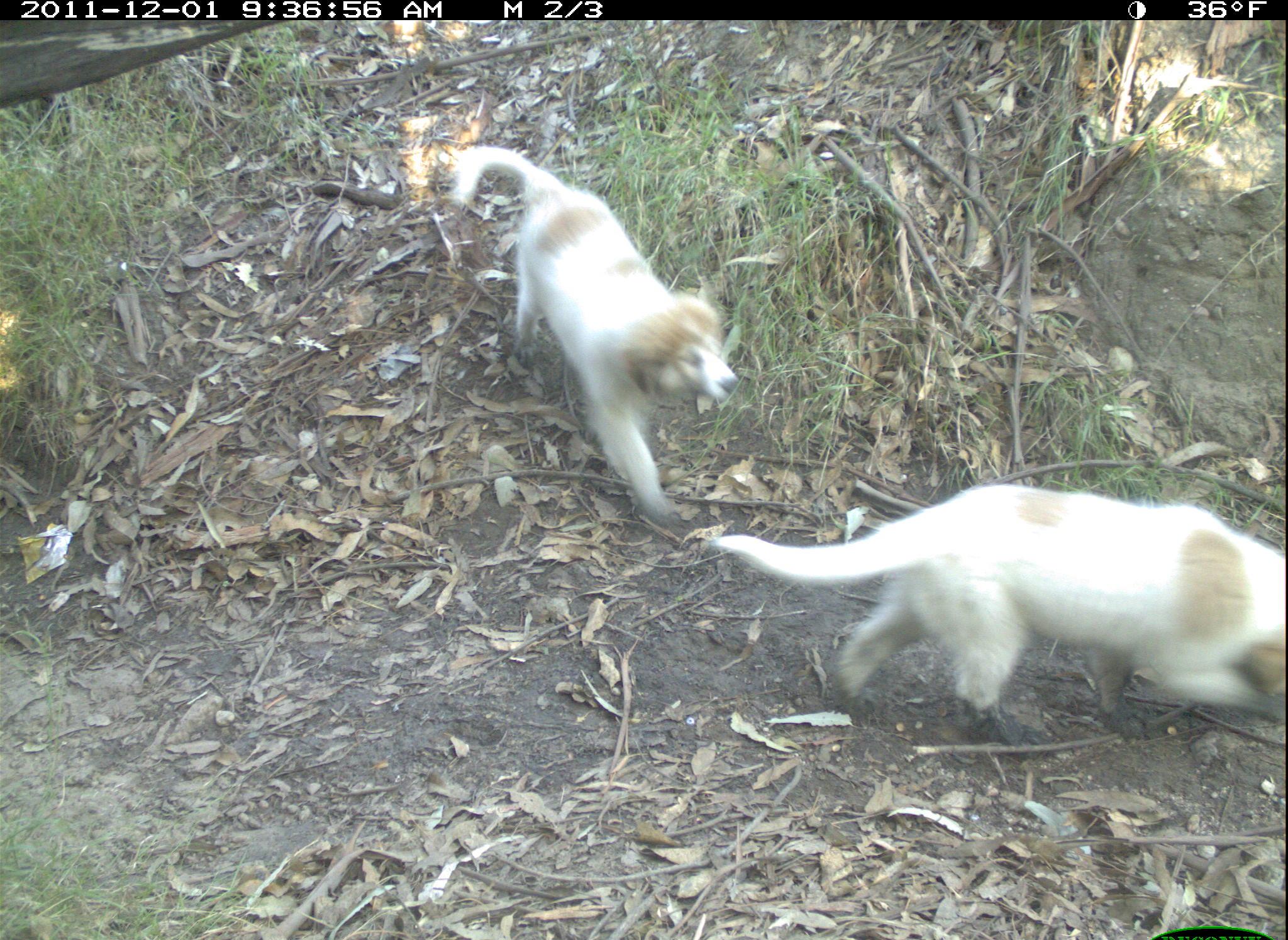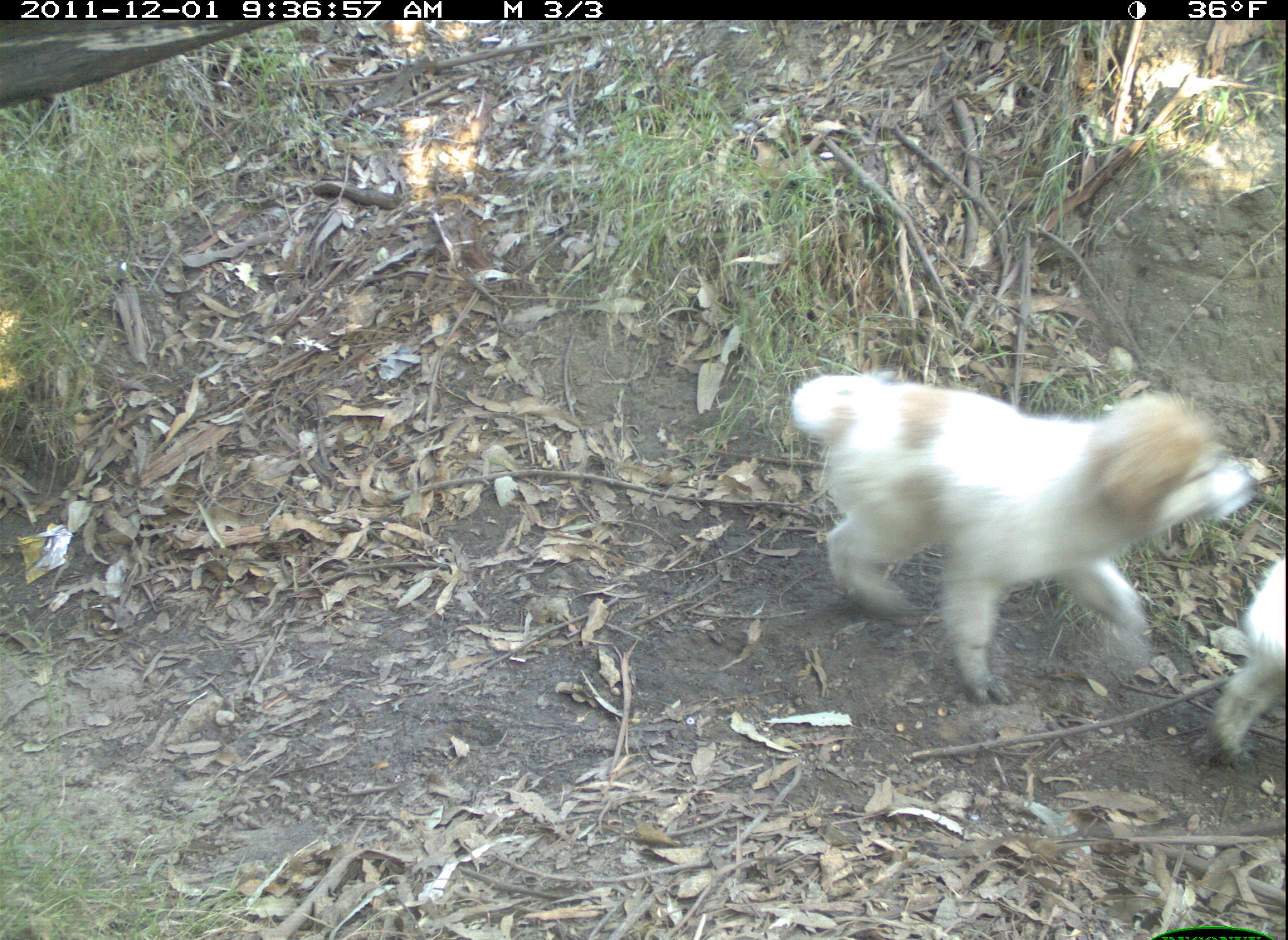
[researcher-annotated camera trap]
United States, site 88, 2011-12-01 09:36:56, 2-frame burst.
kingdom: Animalia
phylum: Chordata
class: Mammalia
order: Carnivora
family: Canidae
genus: Canis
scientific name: Canis familiaris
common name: domestic dog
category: dog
Dog (domestic dog) (Canis familiaris).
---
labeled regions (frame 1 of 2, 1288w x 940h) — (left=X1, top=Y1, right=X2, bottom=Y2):
dog: (left=749, top=475, right=1283, bottom=744); (left=438, top=140, right=737, bottom=523)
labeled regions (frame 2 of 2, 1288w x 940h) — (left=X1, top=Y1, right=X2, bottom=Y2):
dog: (left=791, top=356, right=1262, bottom=707); (left=1199, top=548, right=1285, bottom=759)